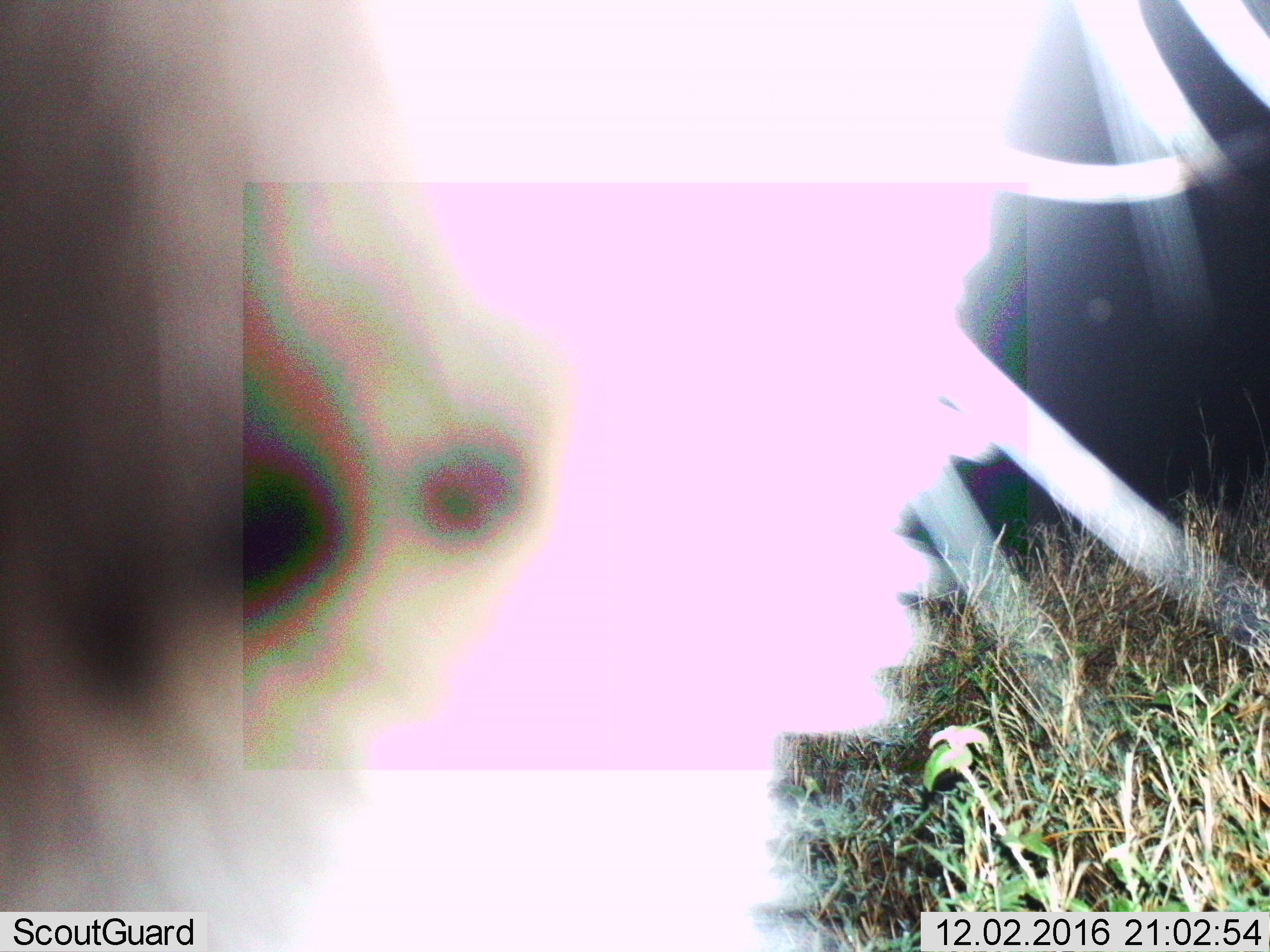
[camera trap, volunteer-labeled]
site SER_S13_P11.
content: unidentified animal